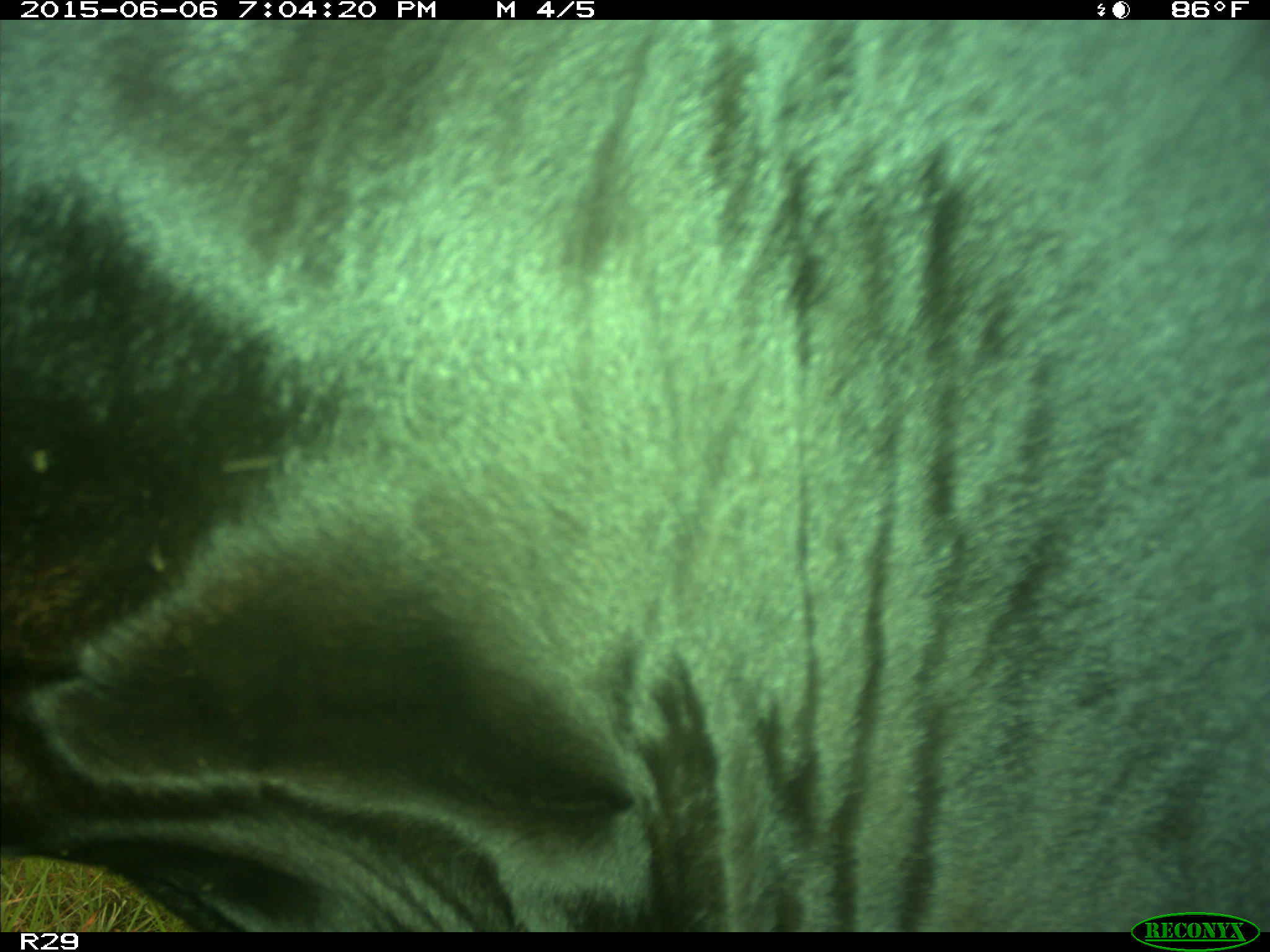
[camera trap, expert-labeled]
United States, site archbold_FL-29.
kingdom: Animalia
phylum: Chordata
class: Mammalia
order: Artiodactyla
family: Bovidae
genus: Bos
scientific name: Bos taurus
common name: domestic cow